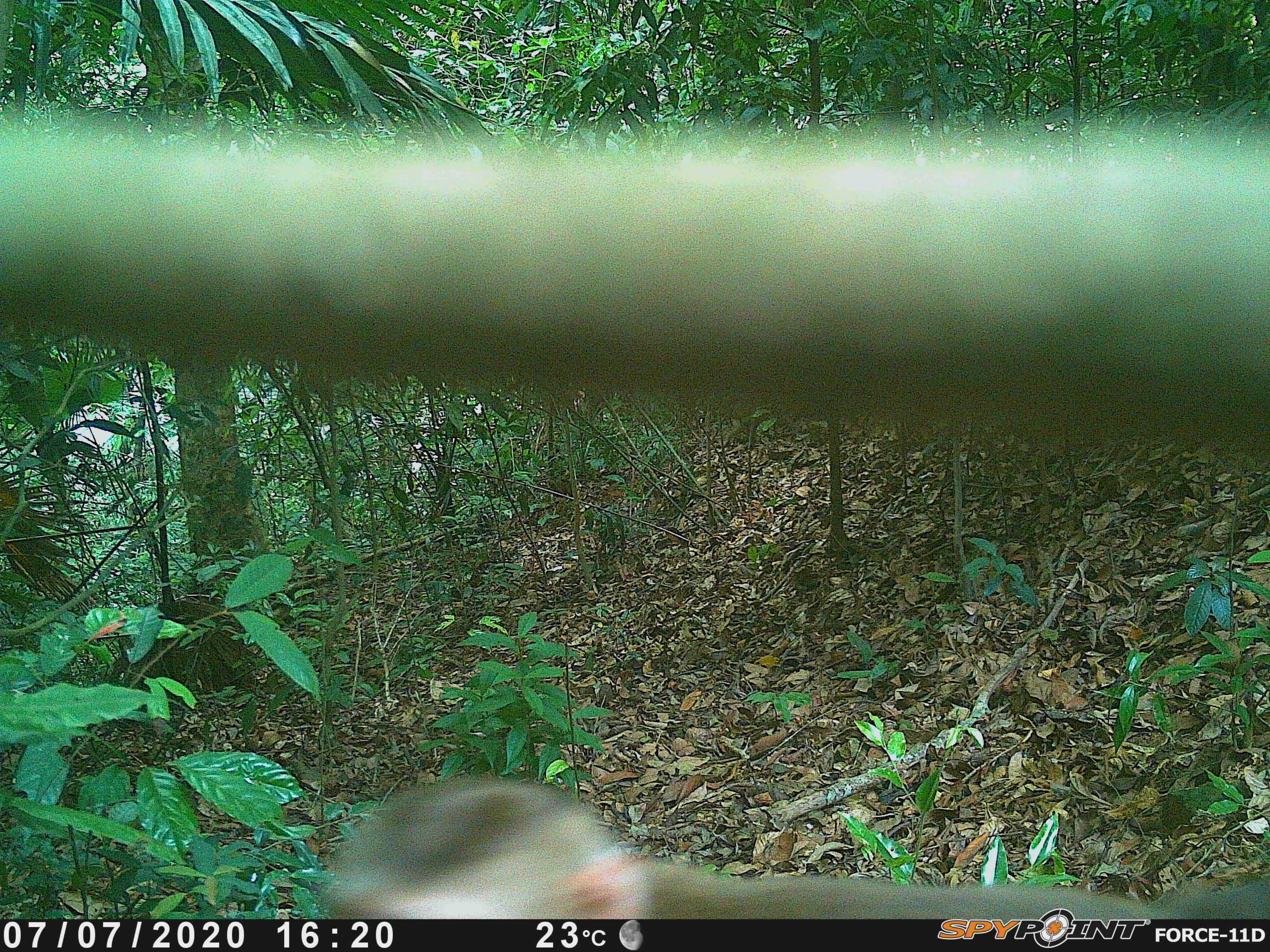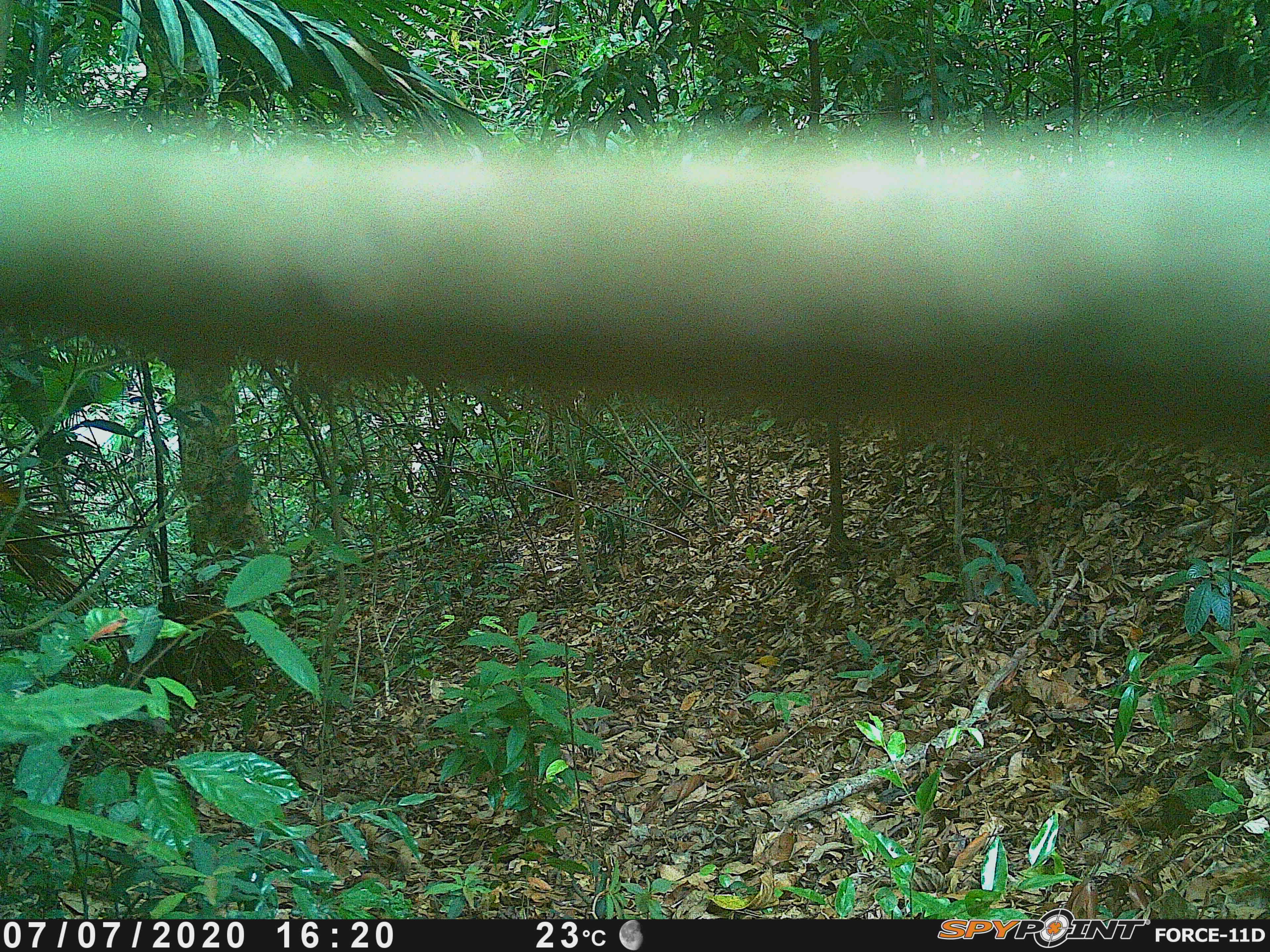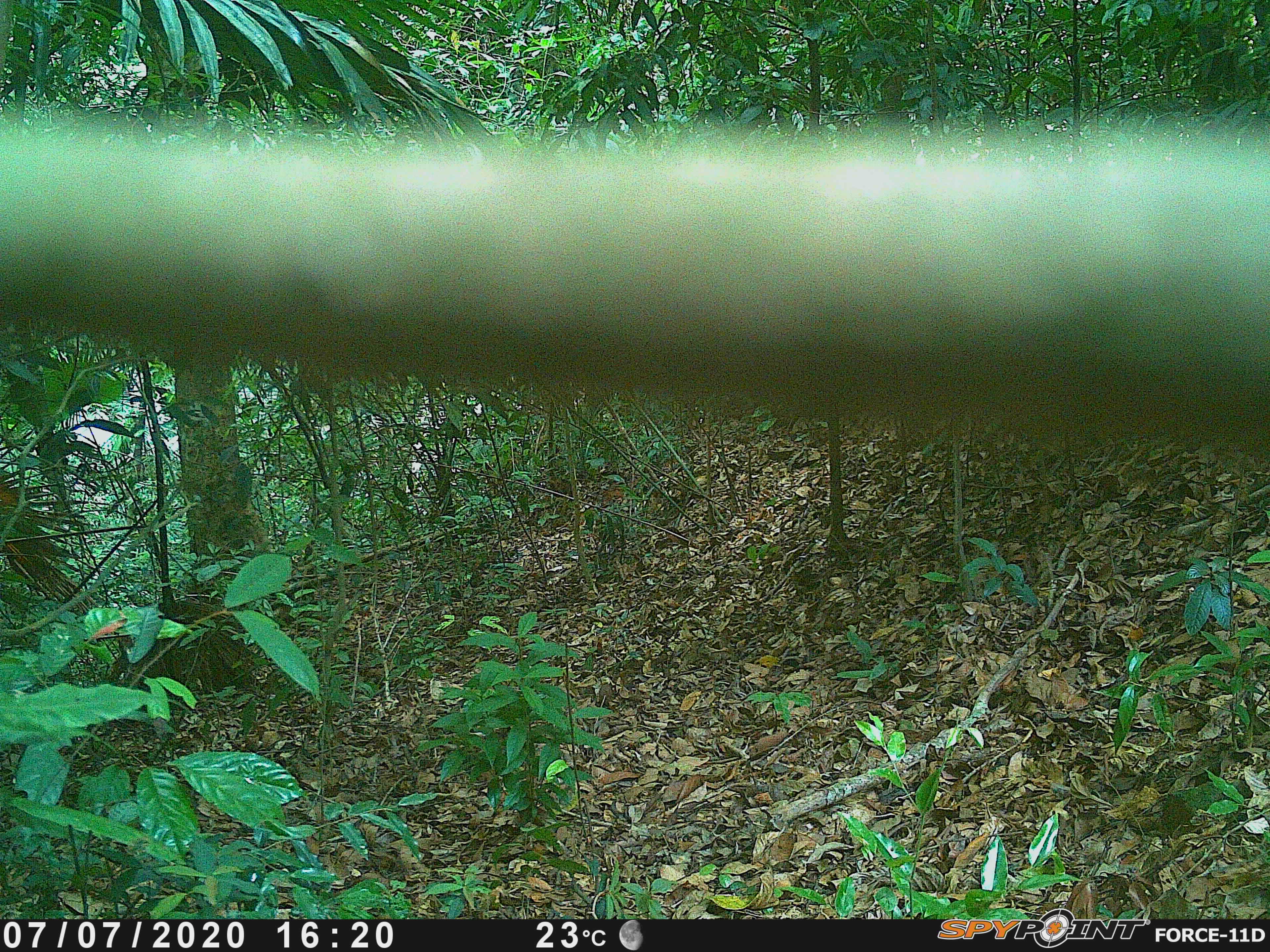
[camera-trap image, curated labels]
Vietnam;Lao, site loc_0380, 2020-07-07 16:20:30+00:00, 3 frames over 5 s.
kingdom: Animalia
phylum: Chordata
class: Mammalia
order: Primates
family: Cercopithecidae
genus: Macaca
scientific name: Macaca nemestrina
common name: pig-tailed macaque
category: pig tailed macaque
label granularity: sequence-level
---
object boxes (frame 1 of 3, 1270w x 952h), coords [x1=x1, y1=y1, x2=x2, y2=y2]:
pig tailed macaque: [x1=319, y1=764, x2=1270, y2=918]